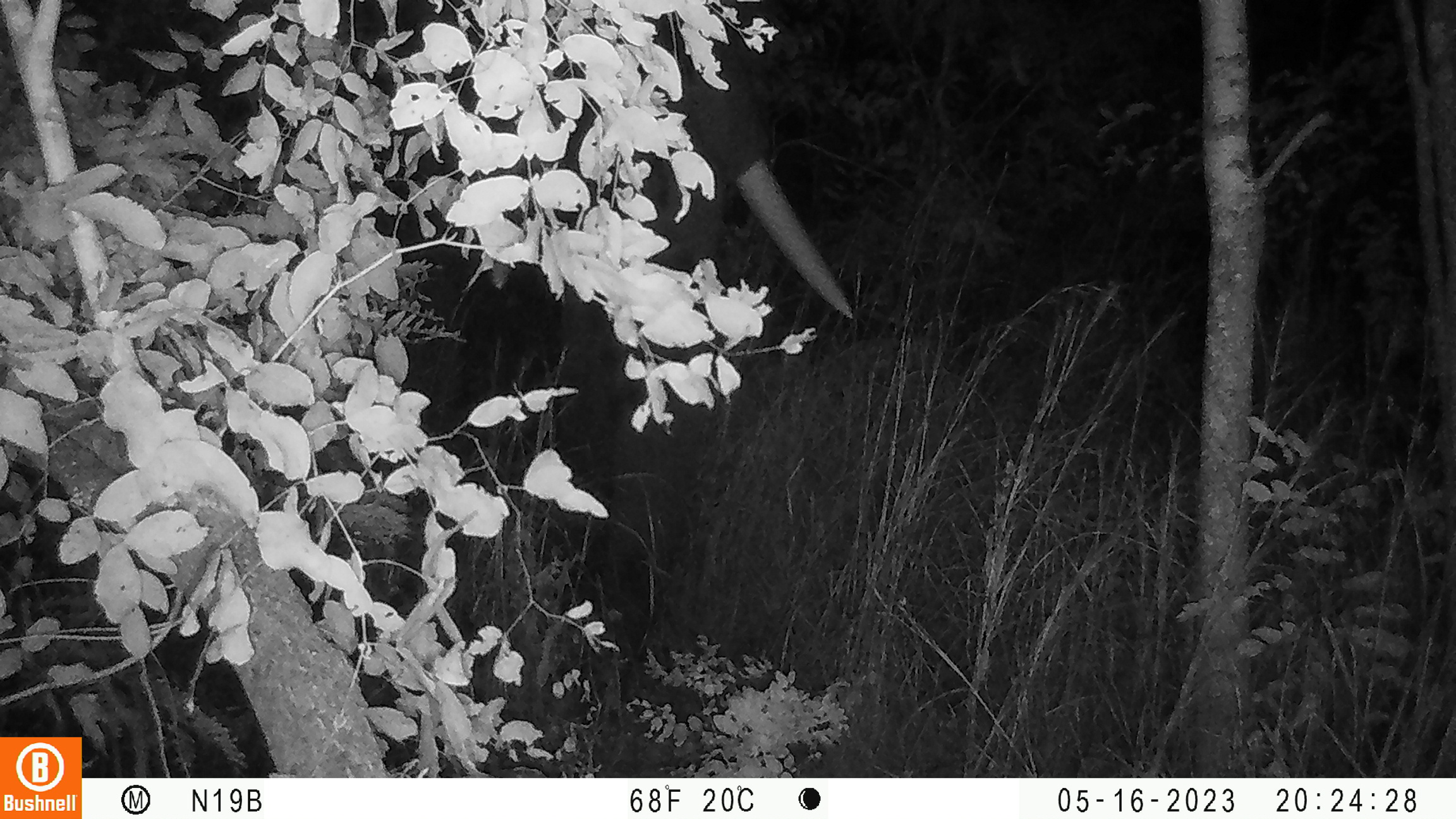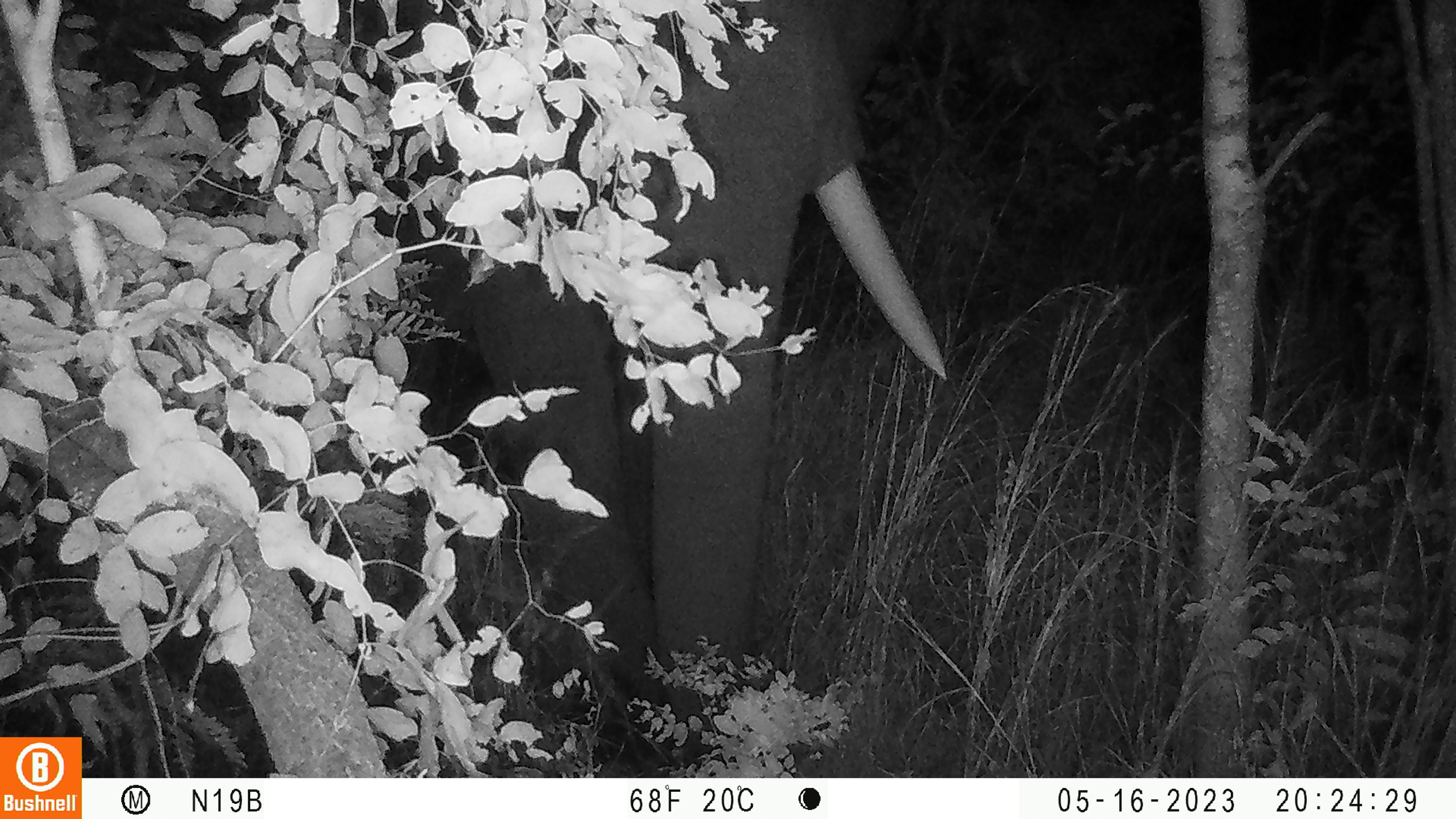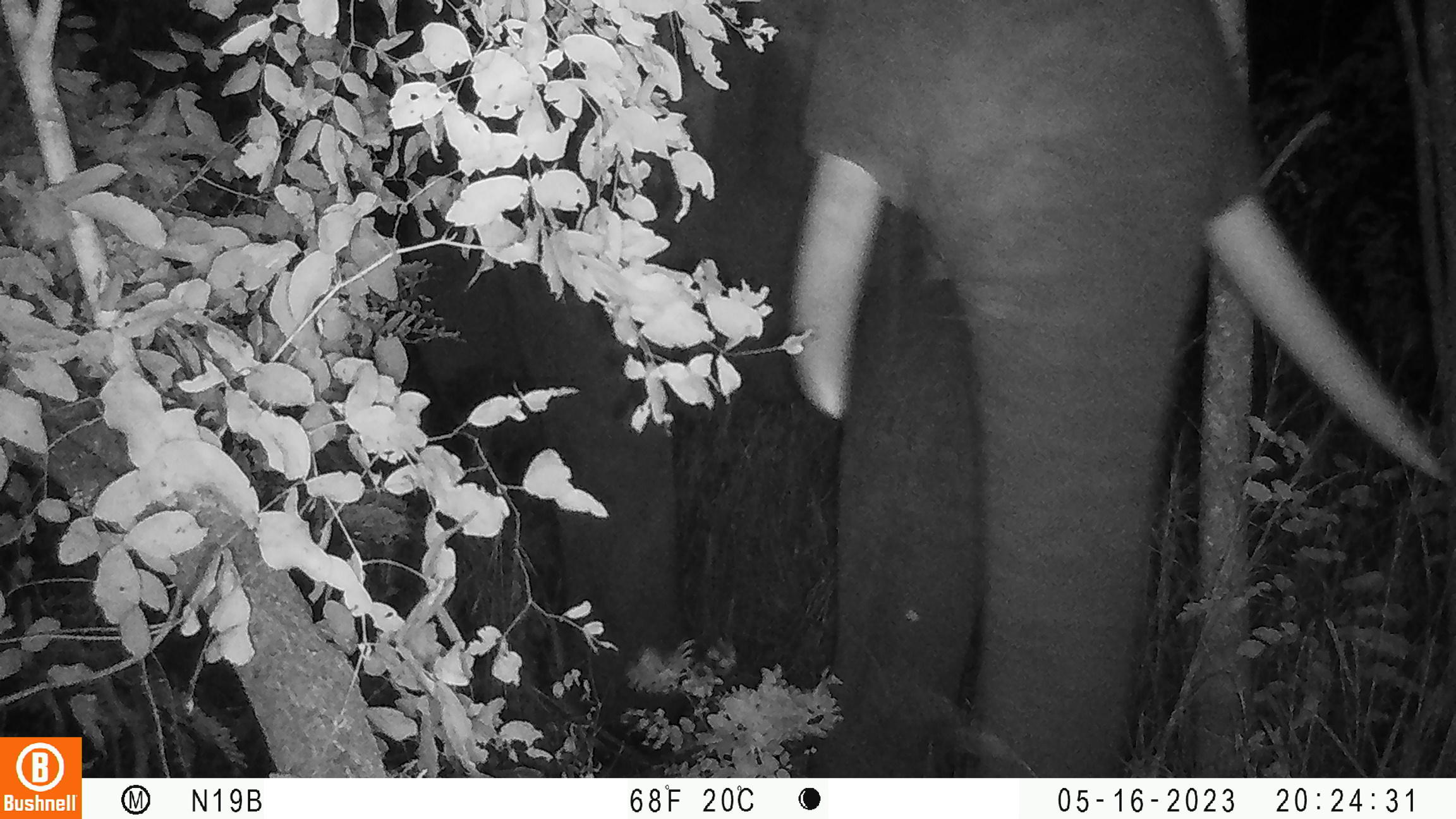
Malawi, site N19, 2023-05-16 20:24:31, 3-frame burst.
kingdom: Animalia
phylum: Chordata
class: Mammalia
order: Proboscidea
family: Elephantidae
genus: Loxodonta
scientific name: Loxodonta africana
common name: african savanna elephant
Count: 1.